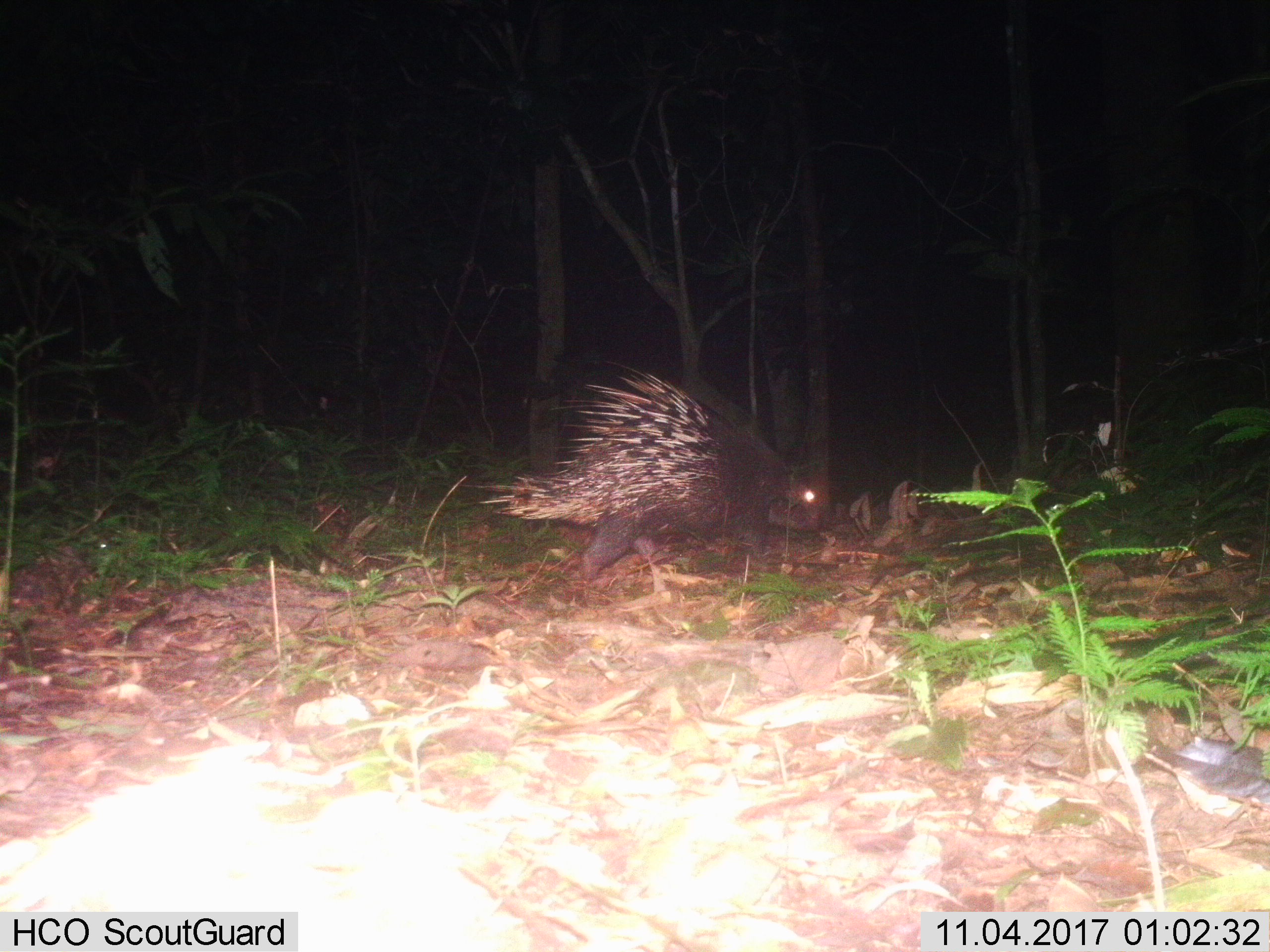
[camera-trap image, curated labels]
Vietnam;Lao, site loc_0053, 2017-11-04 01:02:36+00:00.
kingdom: Animalia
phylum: Chordata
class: Mammalia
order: Rodentia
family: Hystricidae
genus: Hystrix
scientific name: Hystrix brachyura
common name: malayan porcupine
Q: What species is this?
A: Malayan porcupine (Hystrix brachyura).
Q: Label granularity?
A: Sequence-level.